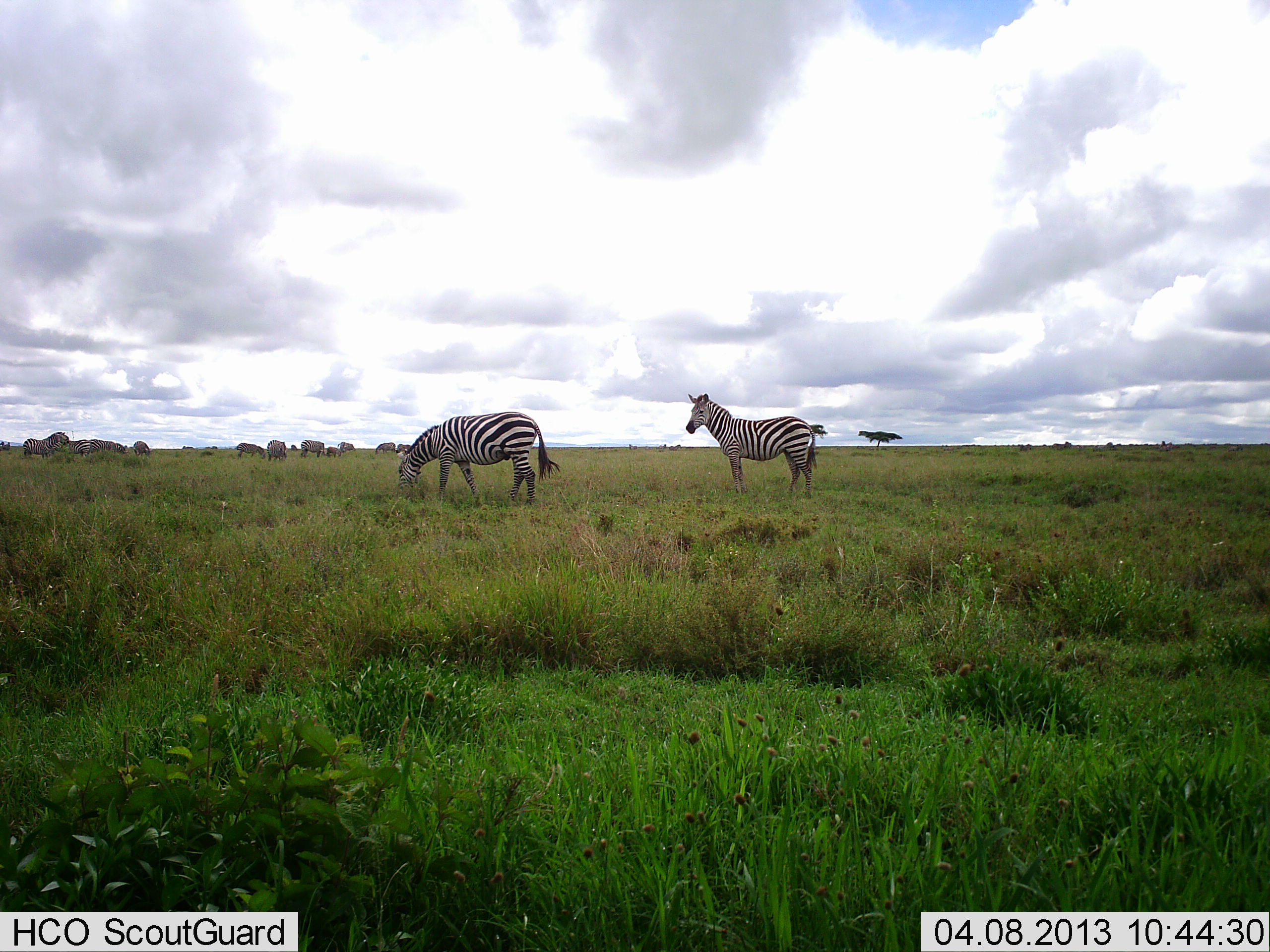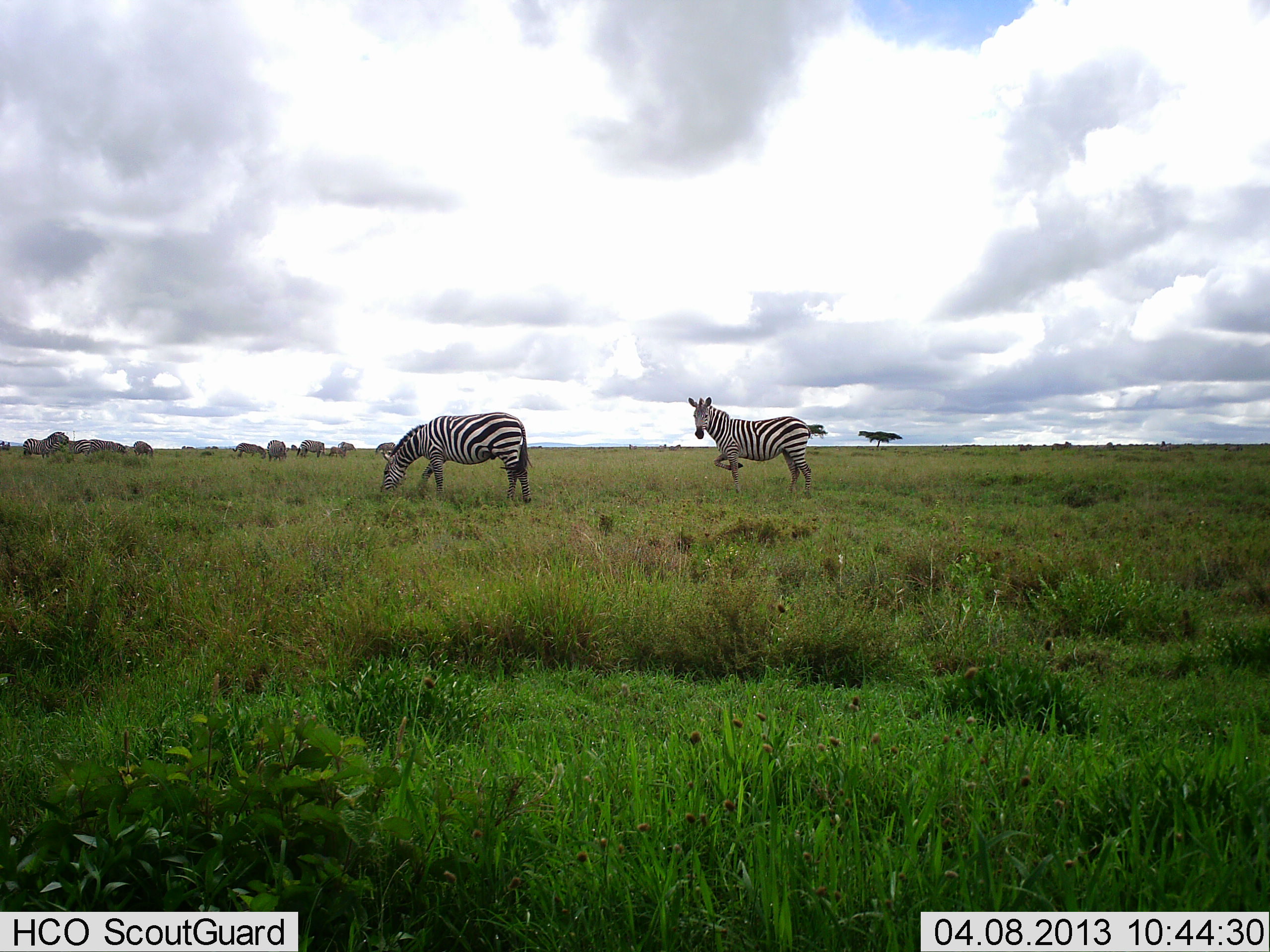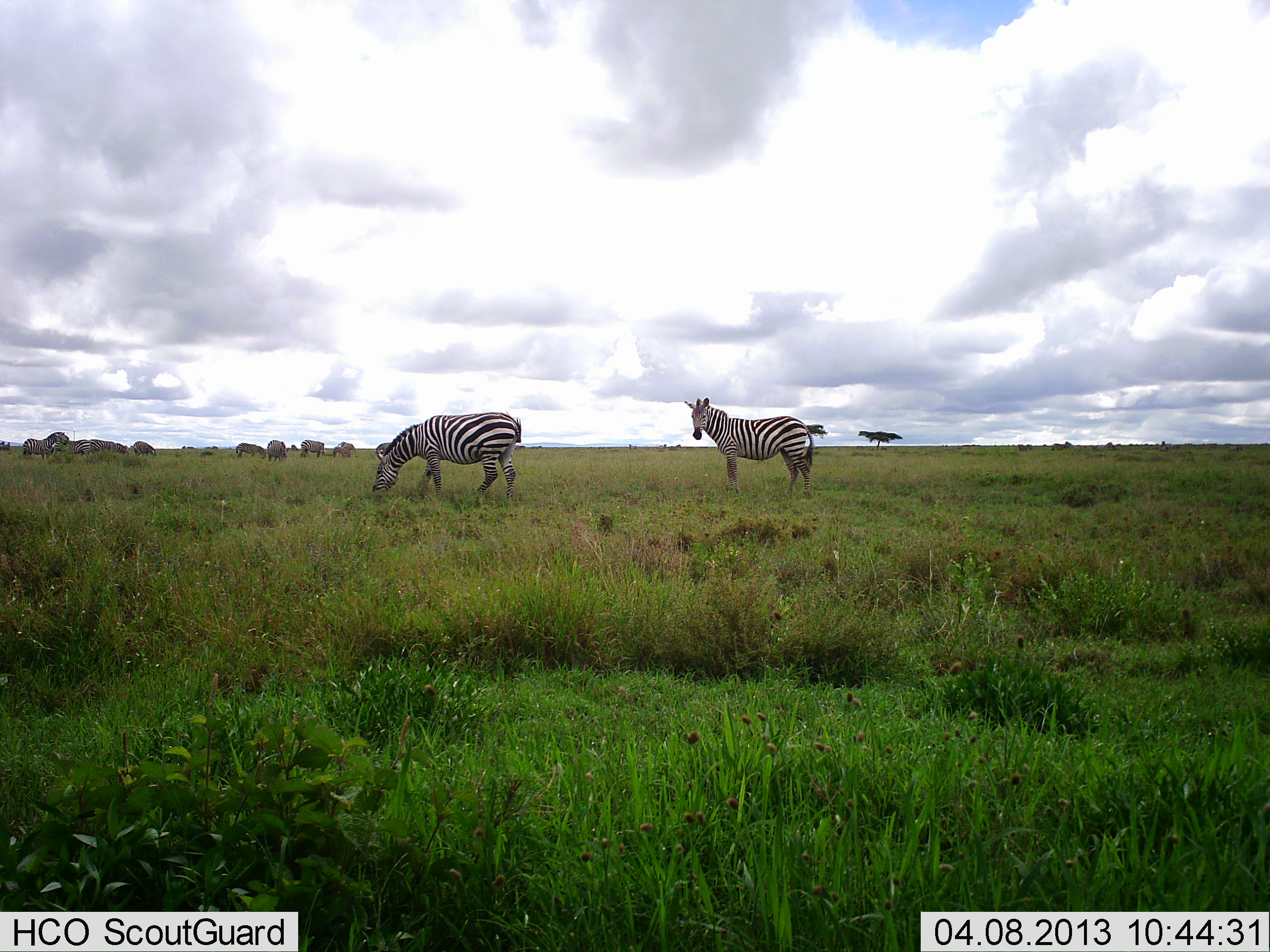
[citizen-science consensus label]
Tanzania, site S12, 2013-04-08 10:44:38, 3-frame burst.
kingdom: Animalia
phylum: Chordata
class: Mammalia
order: Perissodactyla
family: Equidae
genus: Equus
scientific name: Equus quagga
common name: plains zebra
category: zebra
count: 11-50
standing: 68%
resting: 8%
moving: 20%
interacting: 4%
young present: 12%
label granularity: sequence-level